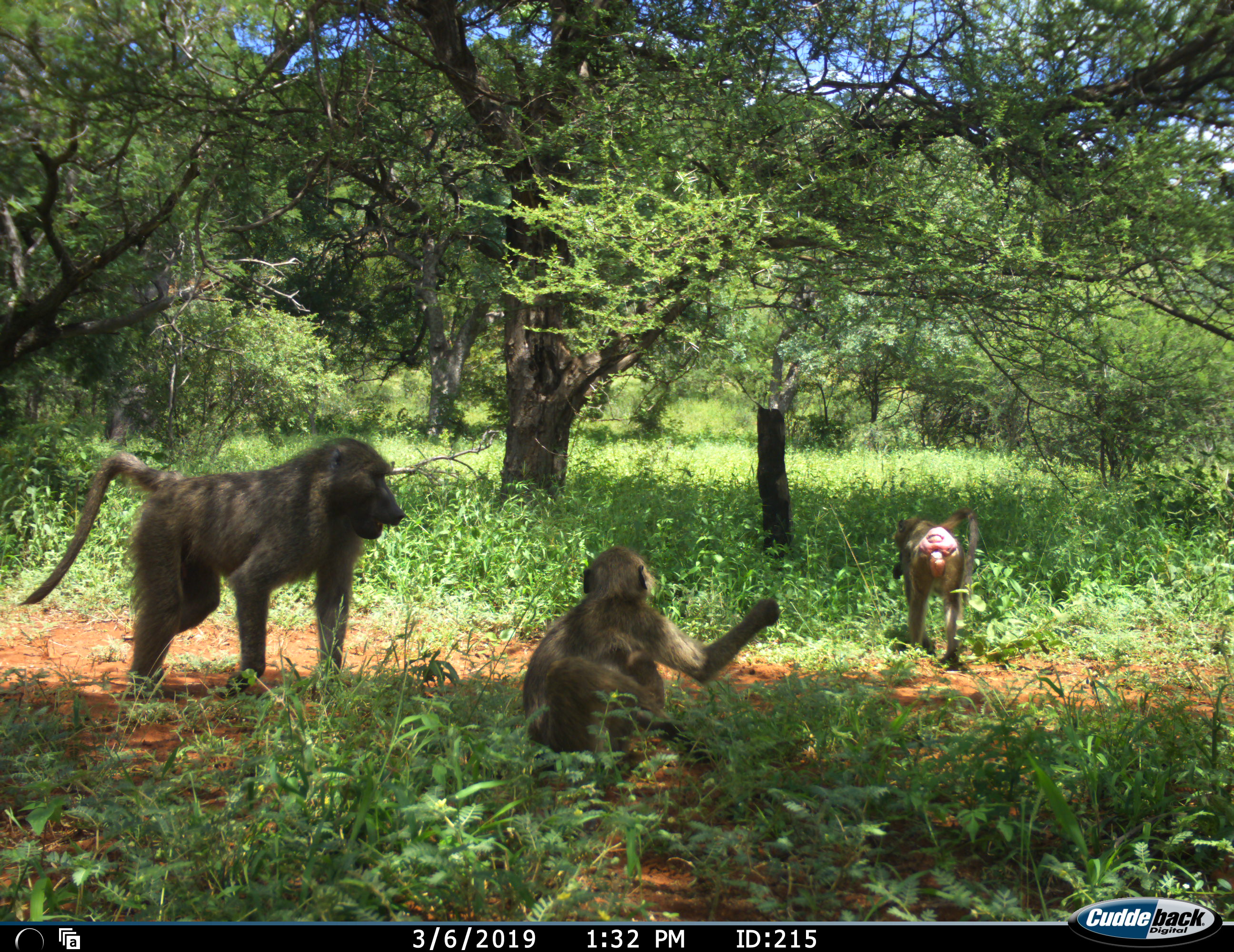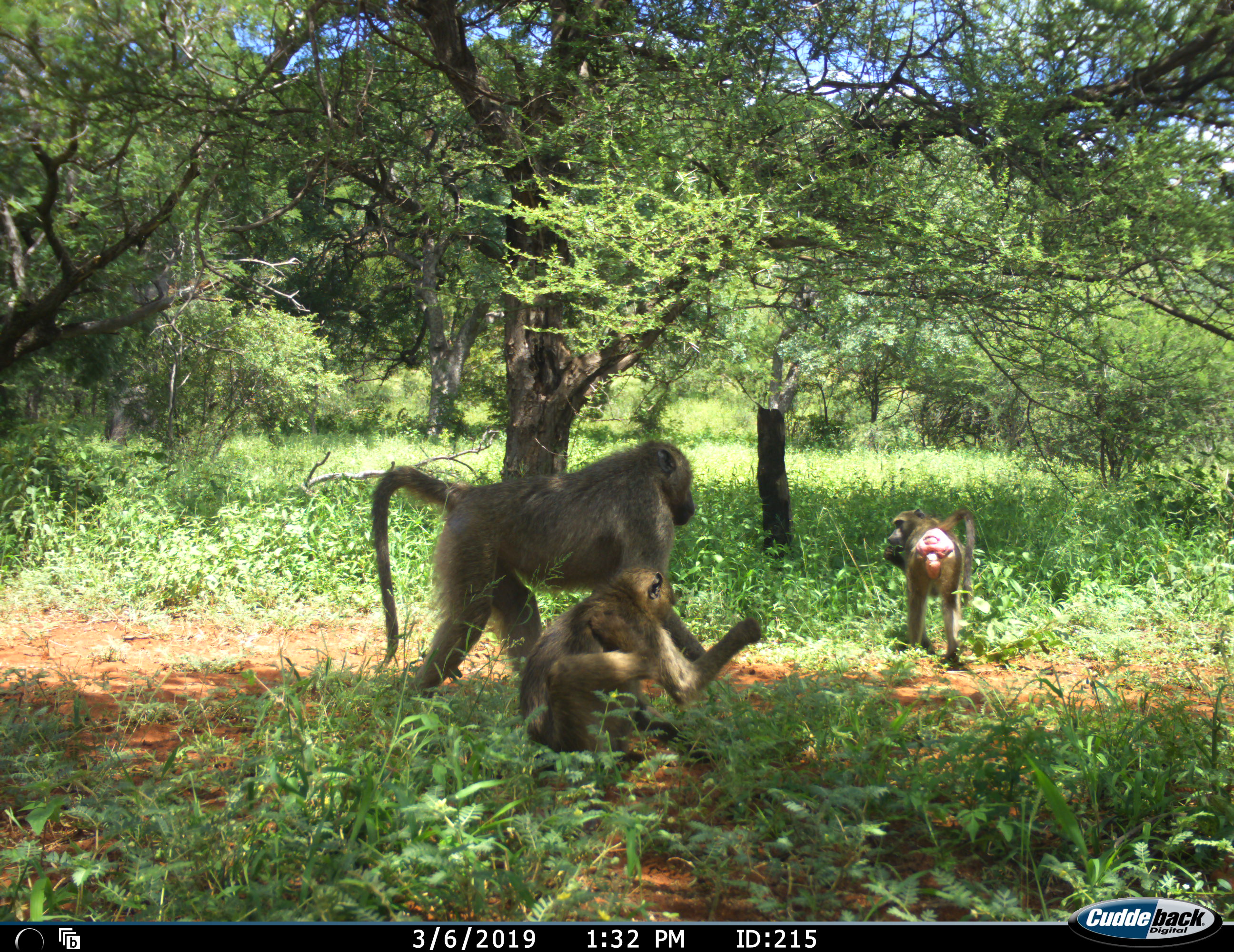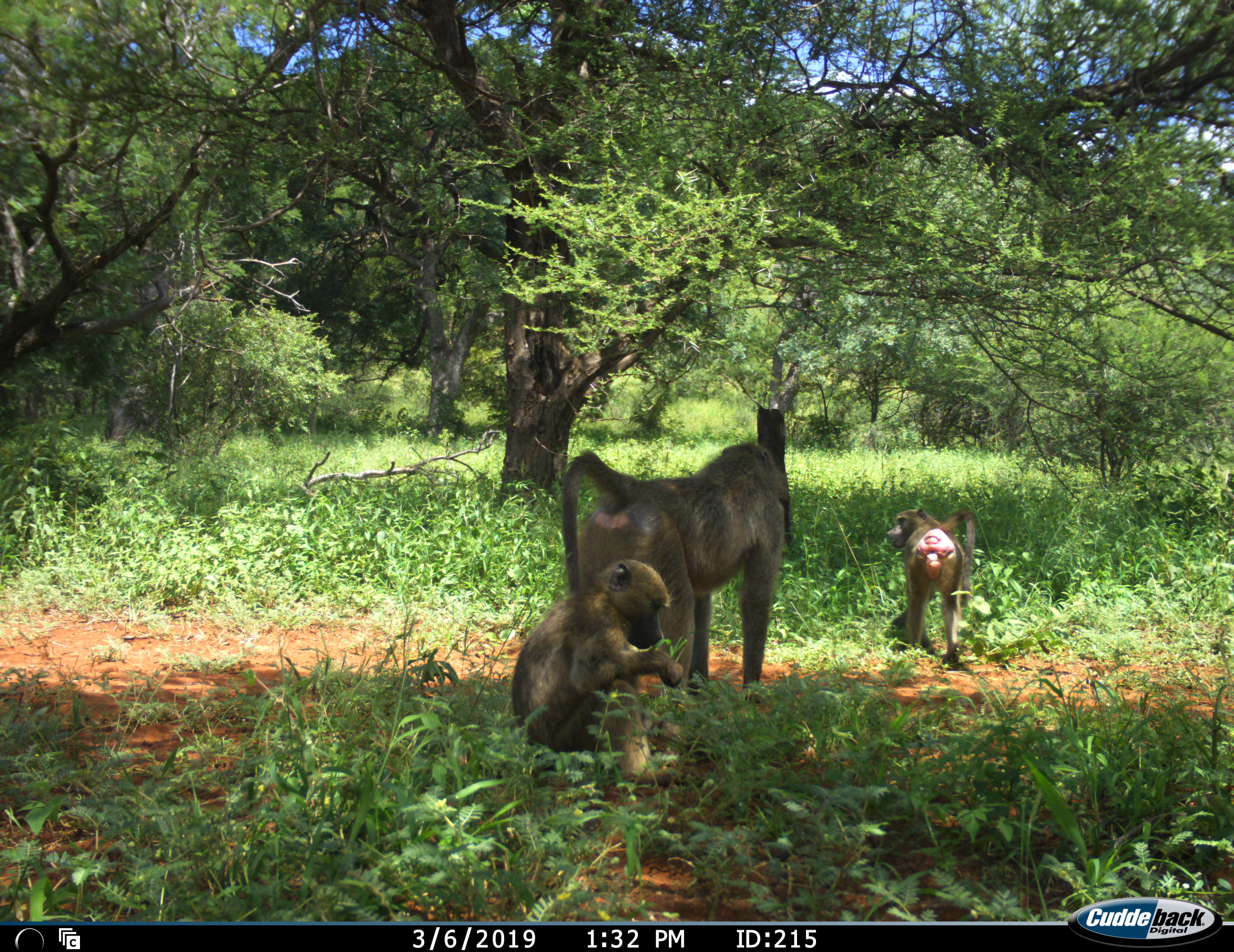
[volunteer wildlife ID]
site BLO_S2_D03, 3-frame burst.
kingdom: Animalia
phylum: Chordata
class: Mammalia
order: Primates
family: Cercopithecidae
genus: Papio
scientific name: Papio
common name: baboon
Baboon (Papio), count 3. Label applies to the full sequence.